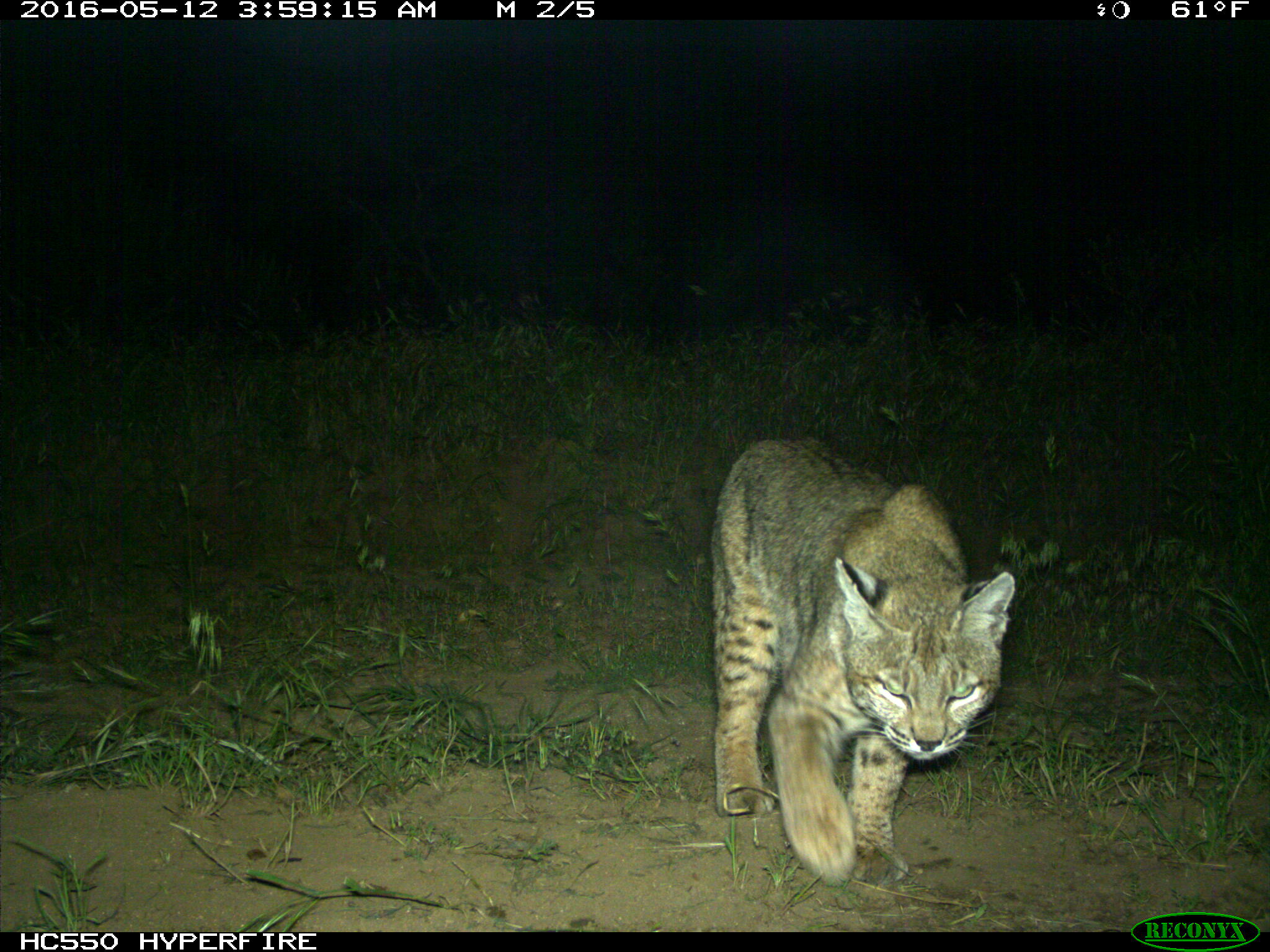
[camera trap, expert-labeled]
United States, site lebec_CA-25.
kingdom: Animalia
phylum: Chordata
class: Mammalia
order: Carnivora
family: Felidae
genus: Lynx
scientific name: Lynx rufus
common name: bobcat